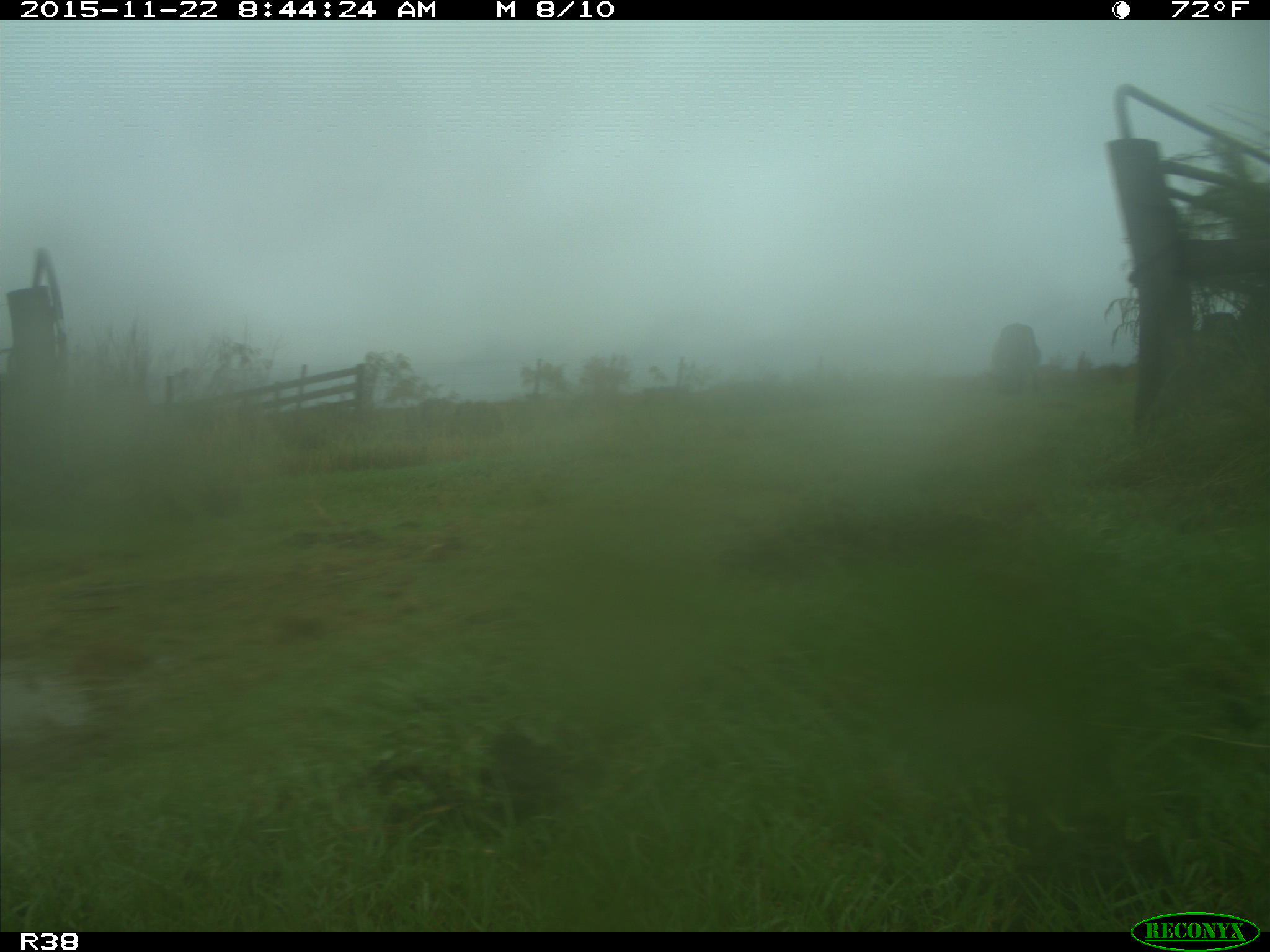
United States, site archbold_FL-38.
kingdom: Animalia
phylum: Chordata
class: Mammalia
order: Artiodactyla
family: Bovidae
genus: Bos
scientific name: Bos taurus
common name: domestic cow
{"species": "Bos taurus (domestic cow)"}